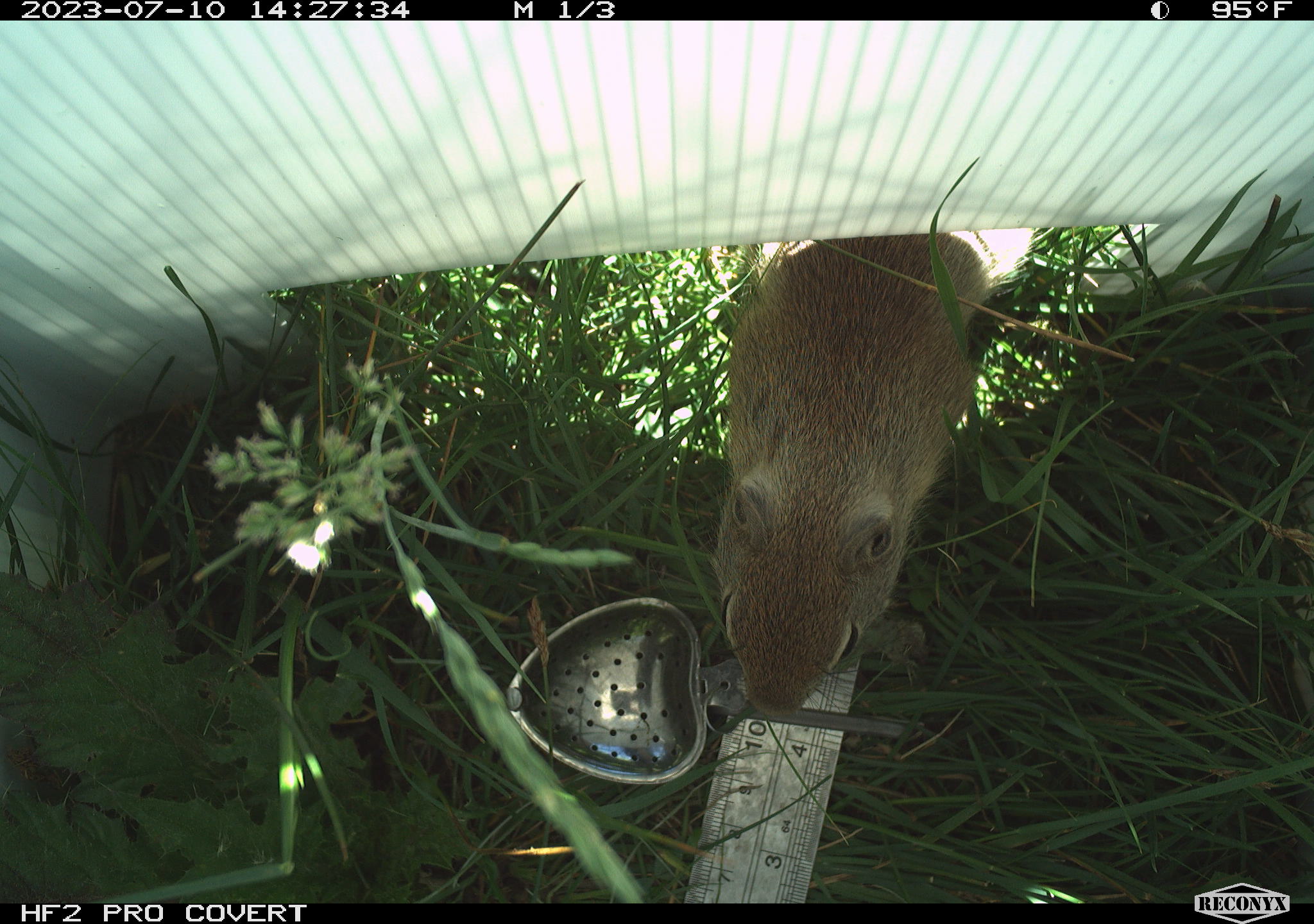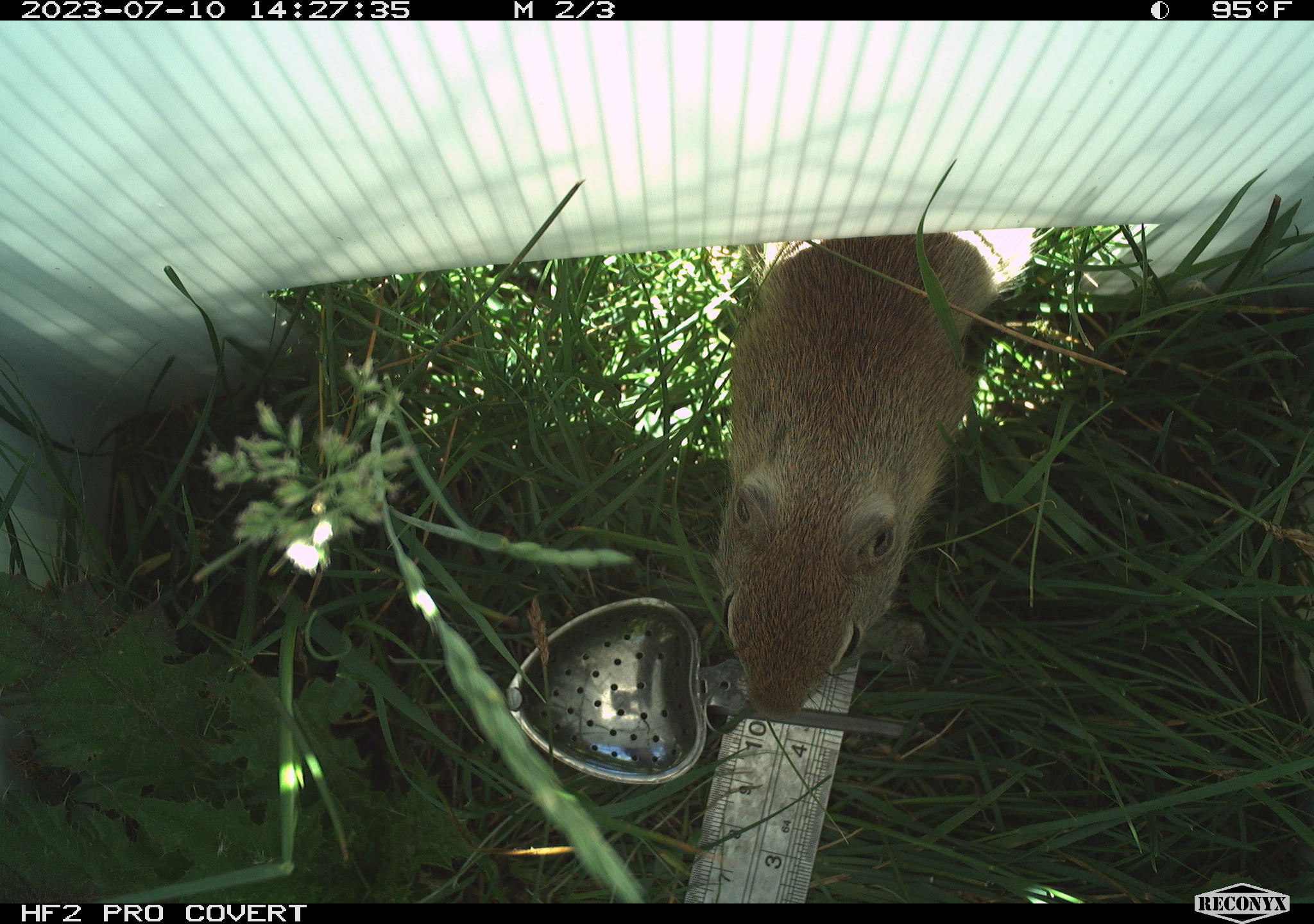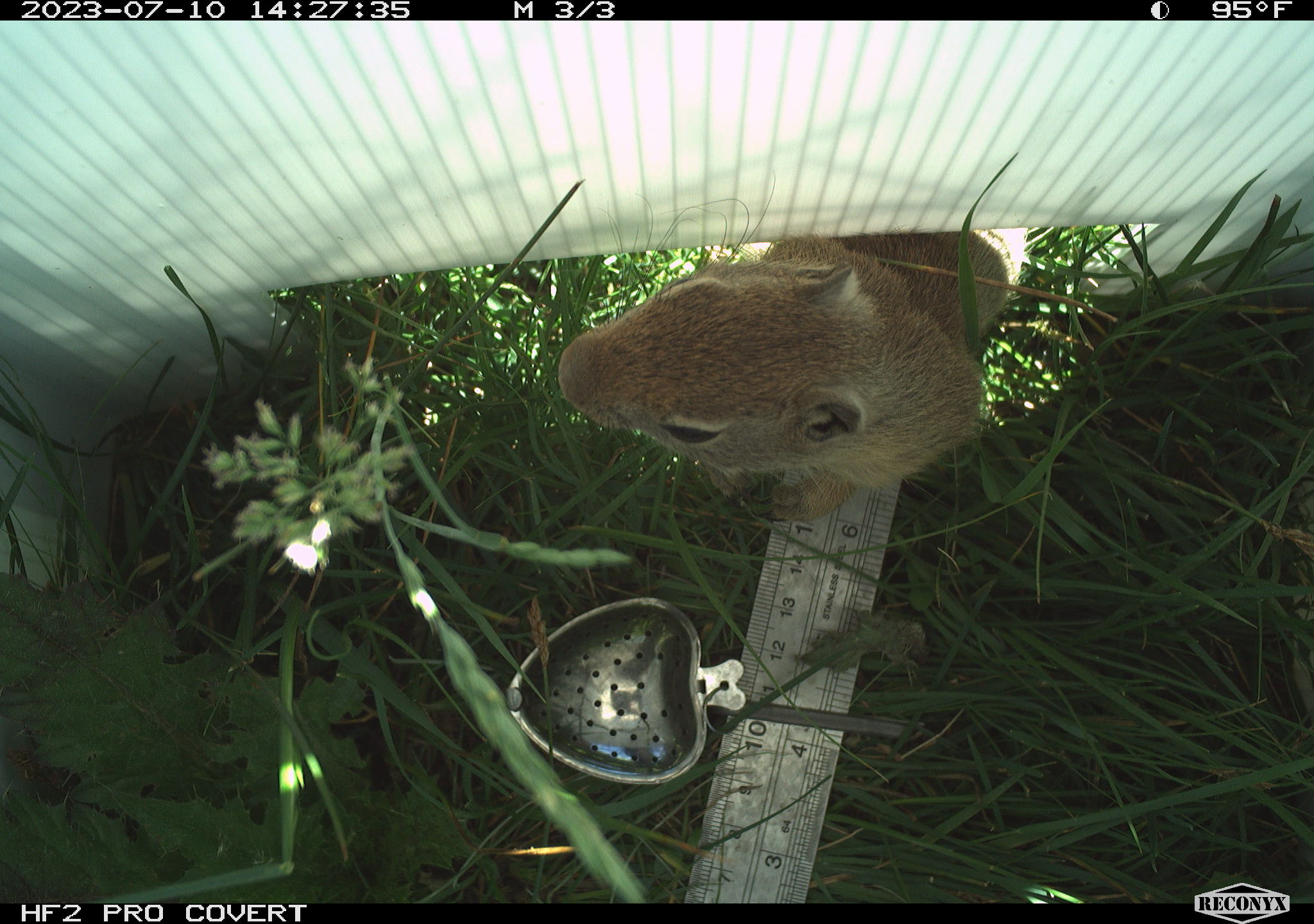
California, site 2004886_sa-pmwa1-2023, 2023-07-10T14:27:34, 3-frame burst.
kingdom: Animalia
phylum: Chordata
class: Mammalia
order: Rodentia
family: Sciuridae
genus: Urocitellus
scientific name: Urocitellus beldingi beldingi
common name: belding's ground squirrel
Belding's ground squirrel (Urocitellus beldingi beldingi).